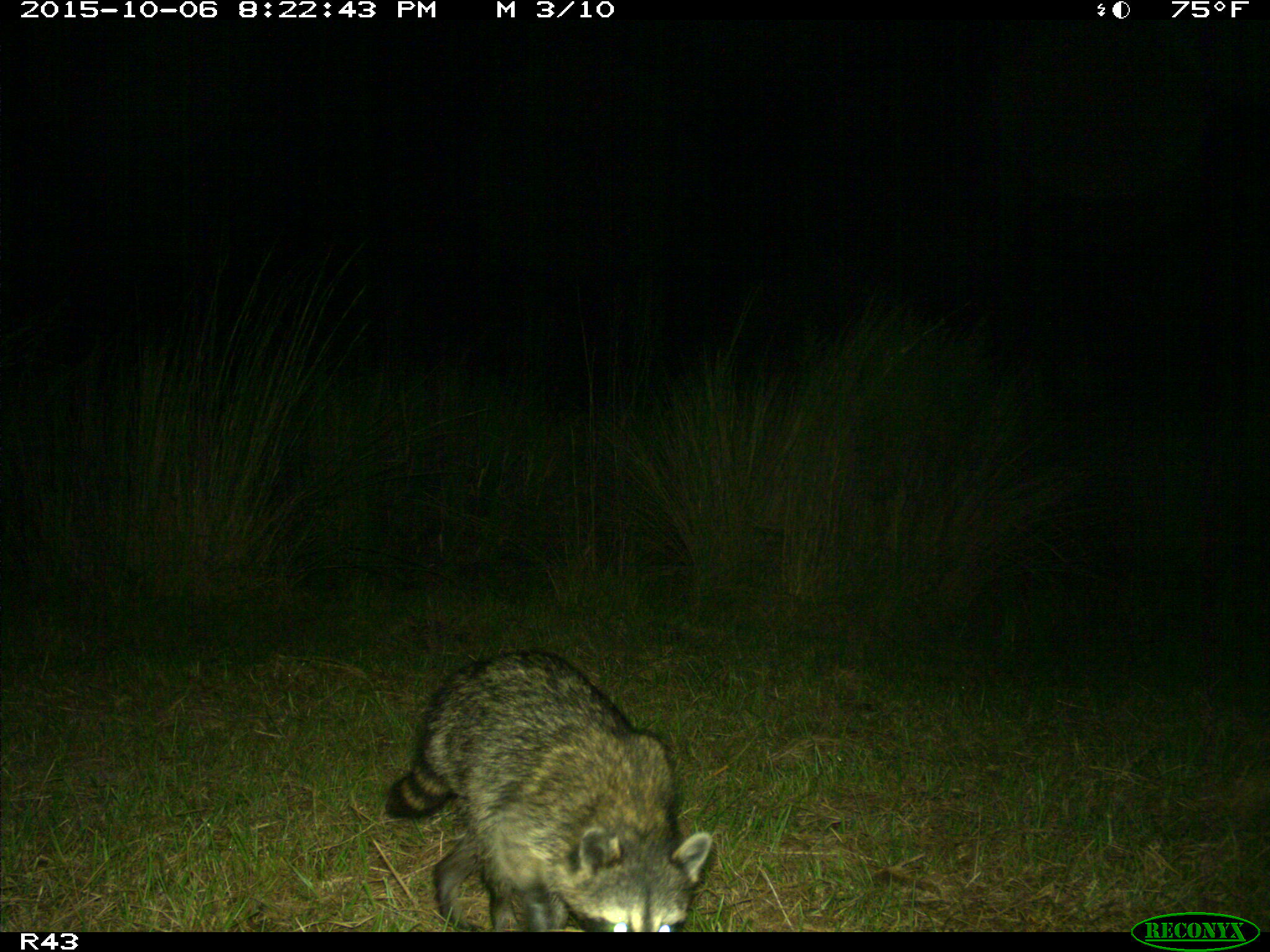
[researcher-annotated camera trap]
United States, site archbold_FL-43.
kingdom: Animalia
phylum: Chordata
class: Mammalia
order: Carnivora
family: Procyonidae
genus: Procyon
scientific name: Procyon lotor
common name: common raccoon